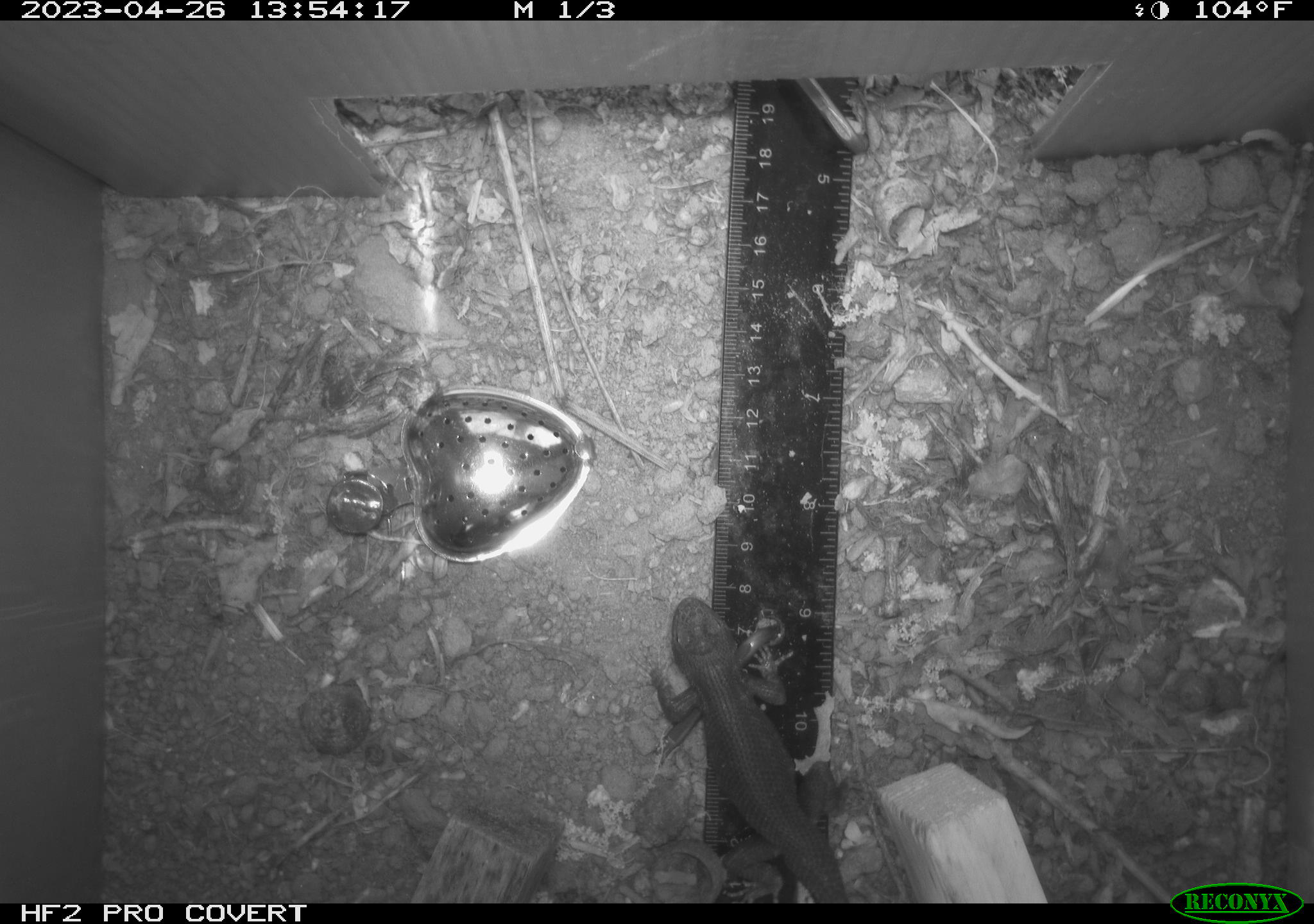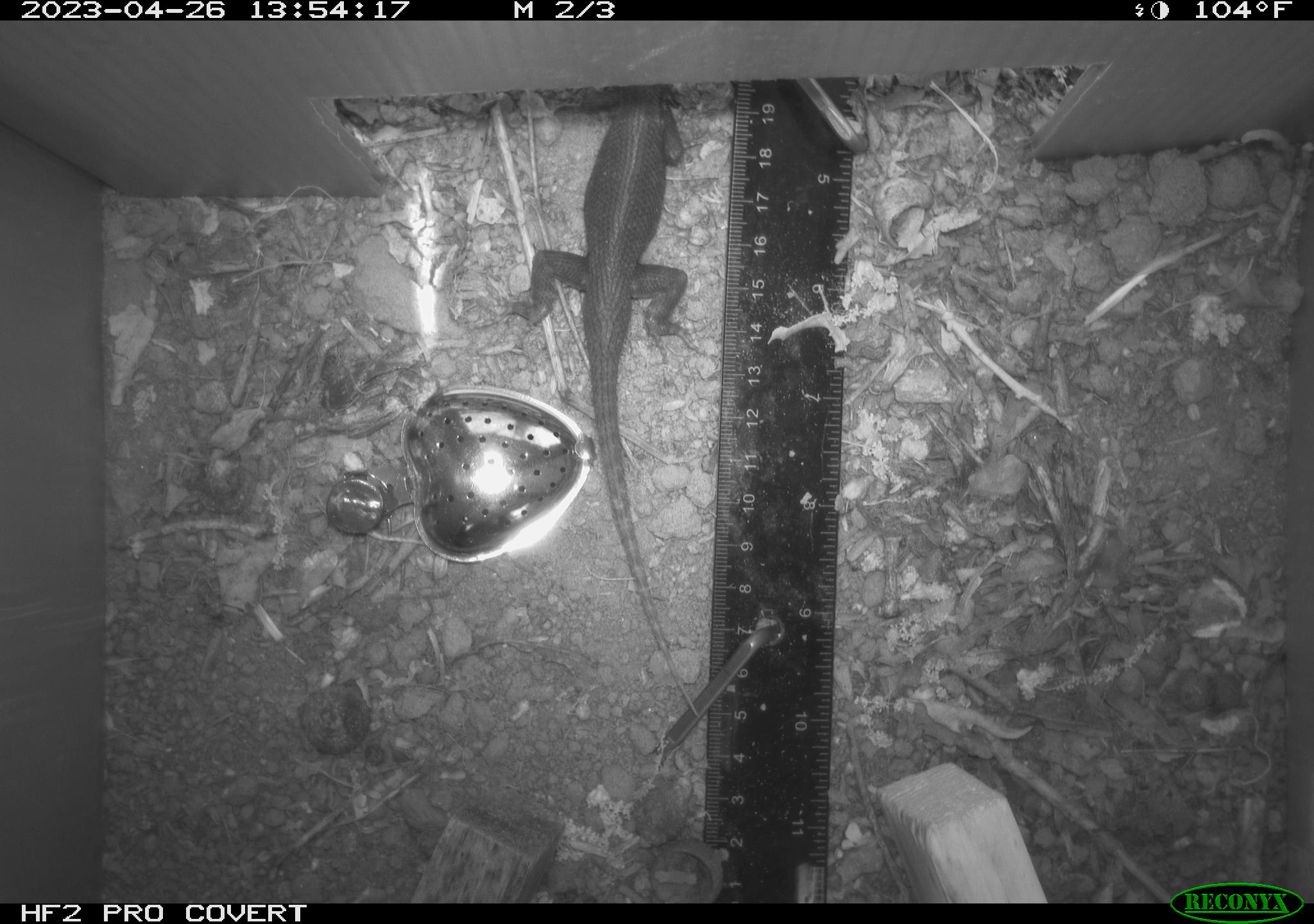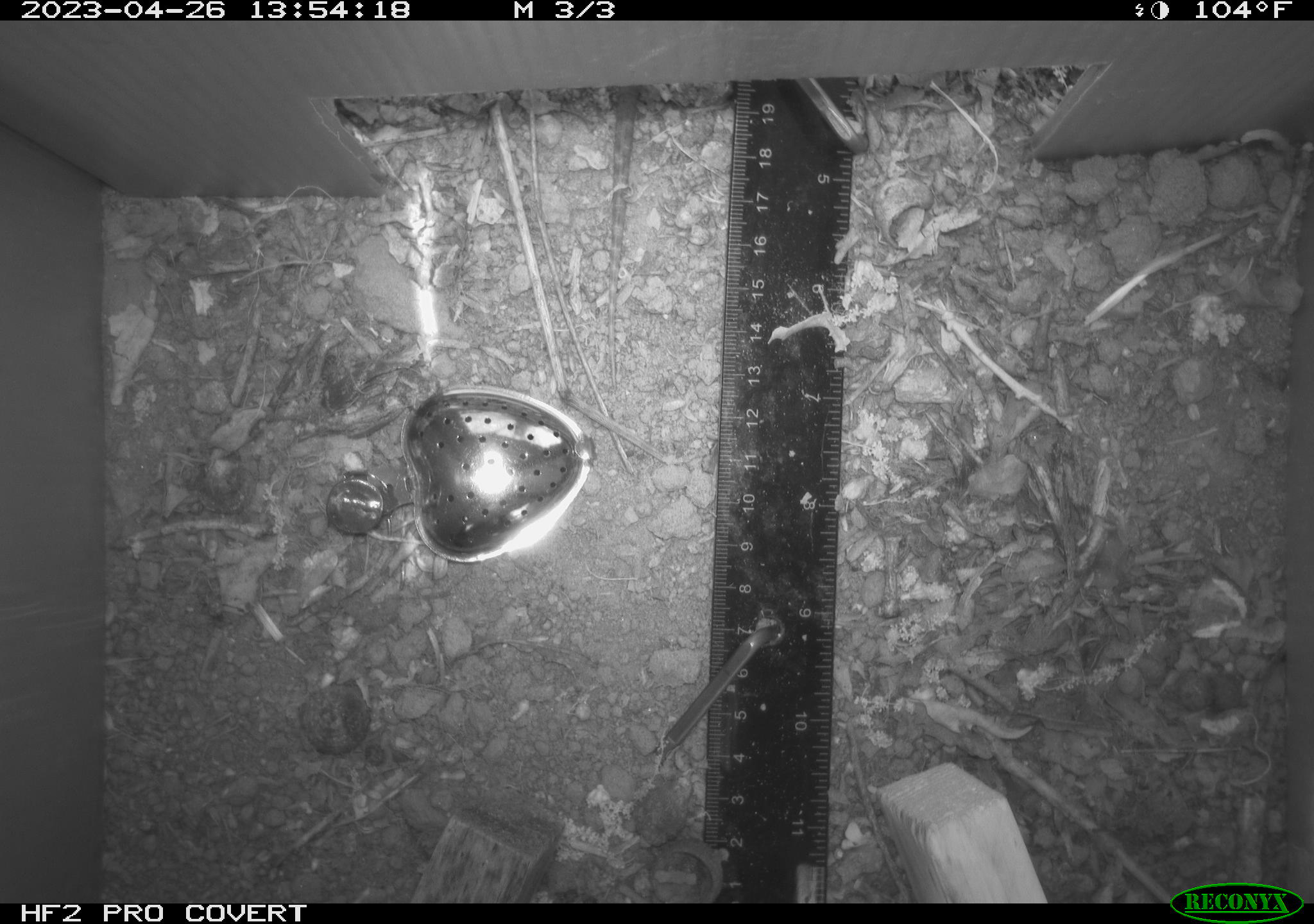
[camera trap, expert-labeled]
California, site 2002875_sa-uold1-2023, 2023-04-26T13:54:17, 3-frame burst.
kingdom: Animalia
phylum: Chordata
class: Reptilia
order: Squamata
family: Phrynosomatidae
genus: Sceloporus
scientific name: Sceloporus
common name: spiny lizards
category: sceloporus species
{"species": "sceloporus species (spiny lizards) (Sceloporus)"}